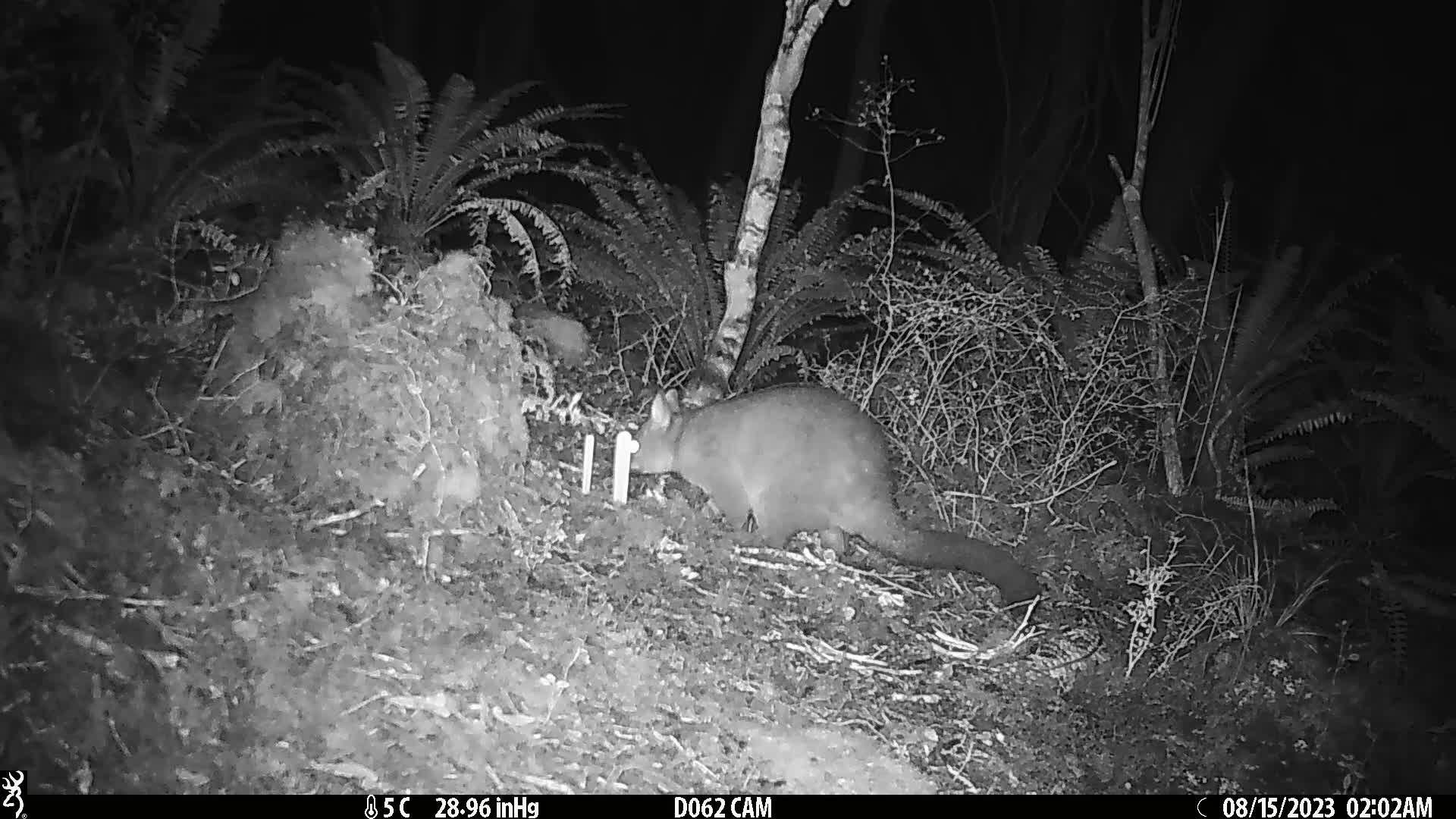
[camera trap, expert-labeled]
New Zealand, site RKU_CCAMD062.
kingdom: Animalia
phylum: Chordata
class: Mammalia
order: Diprotodontia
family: Phalangeridae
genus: Trichosurus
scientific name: Trichosurus vulpecula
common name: common brushtail possum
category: possum